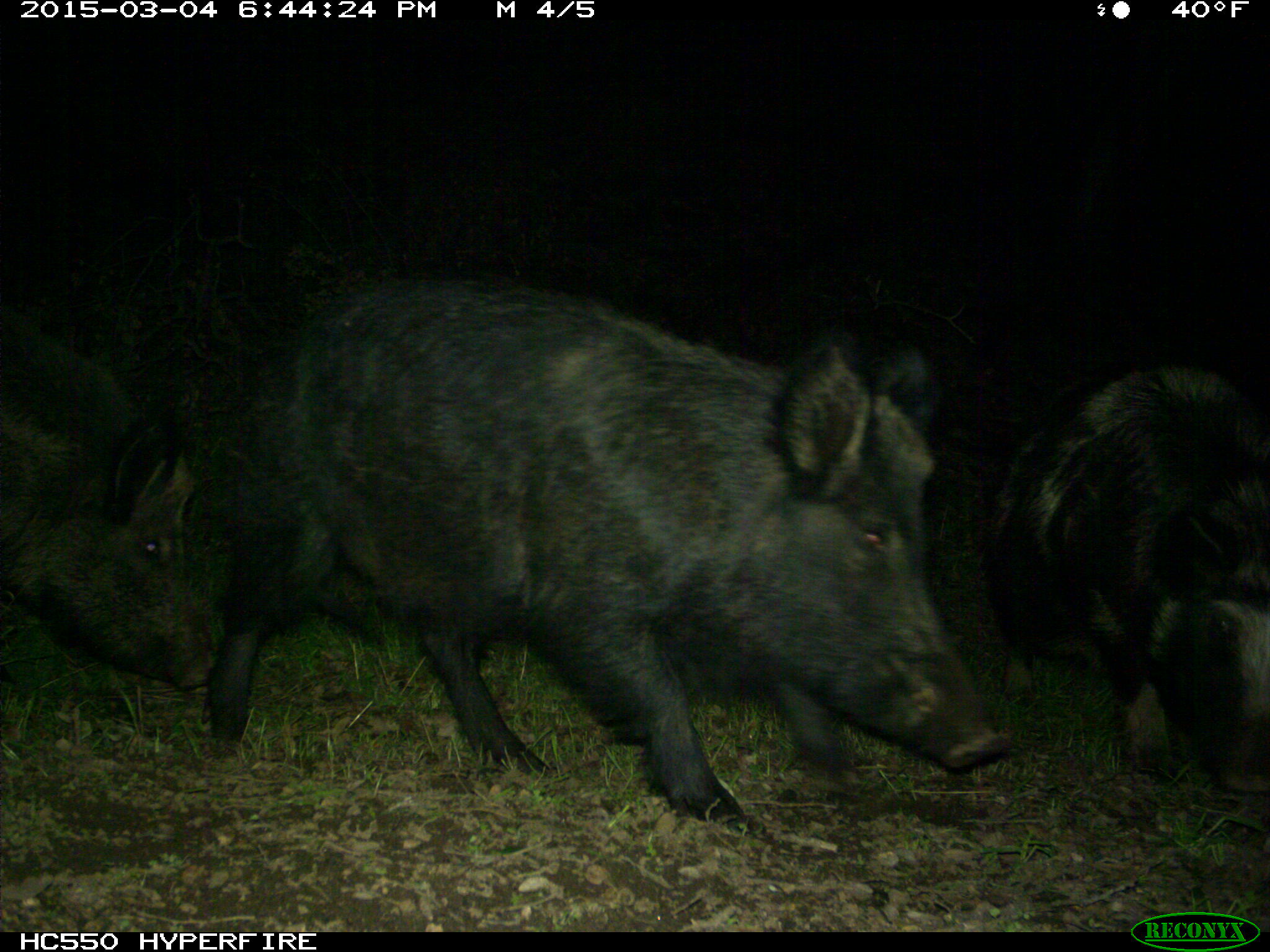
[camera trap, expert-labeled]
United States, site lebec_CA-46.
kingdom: Animalia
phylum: Chordata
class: Mammalia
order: Artiodactyla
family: Suidae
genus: Sus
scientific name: Sus scrofa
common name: wild boar